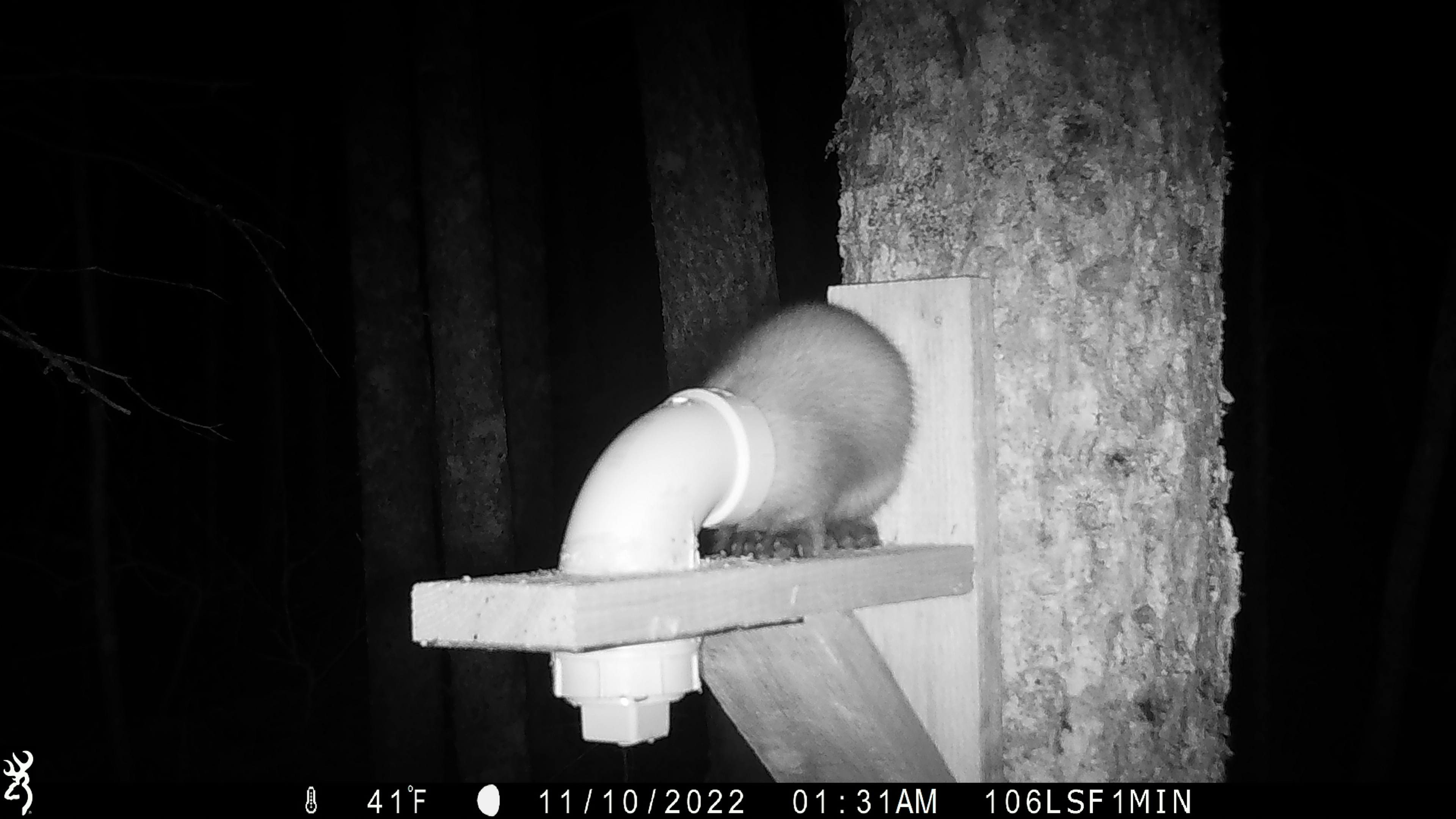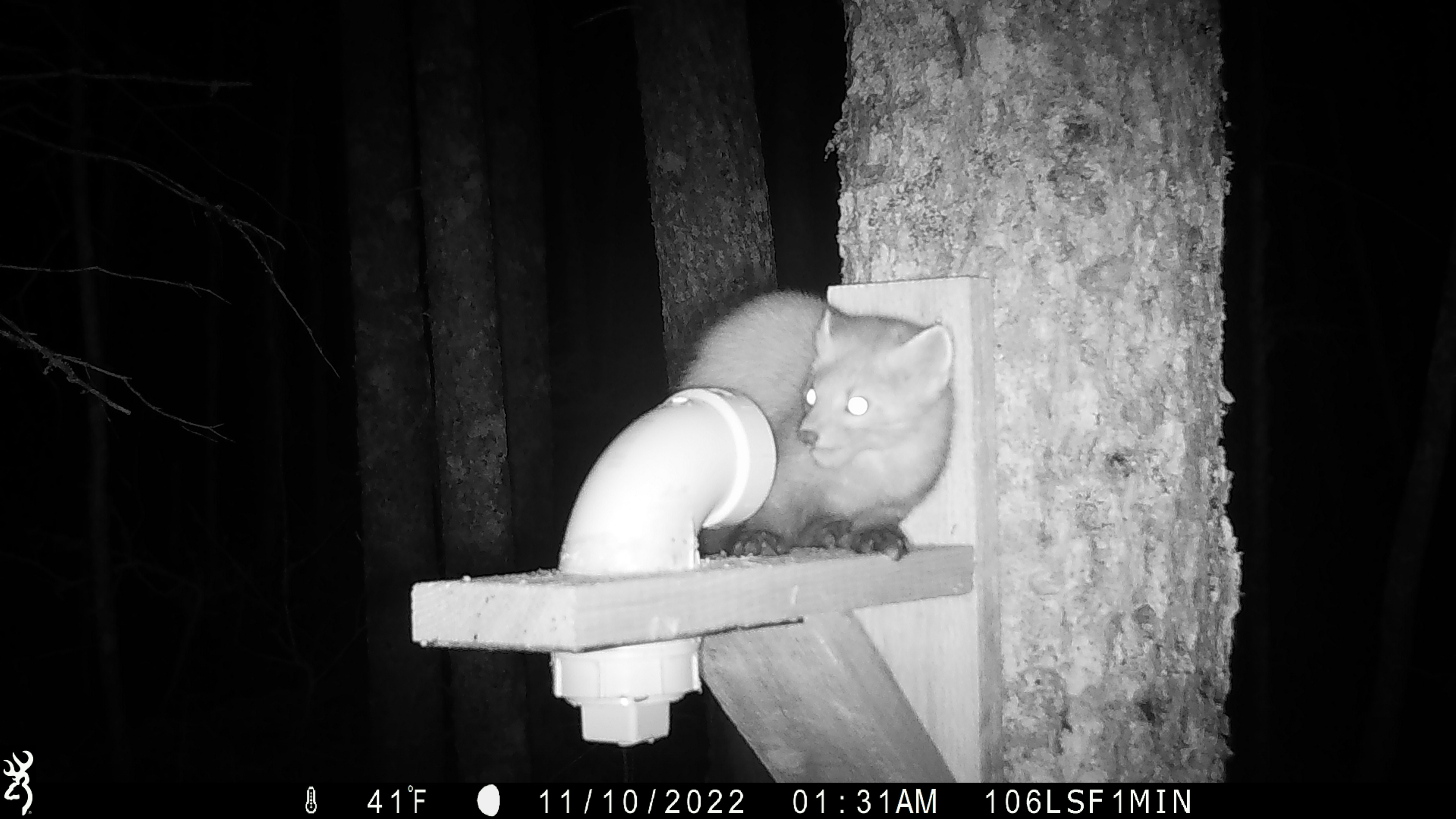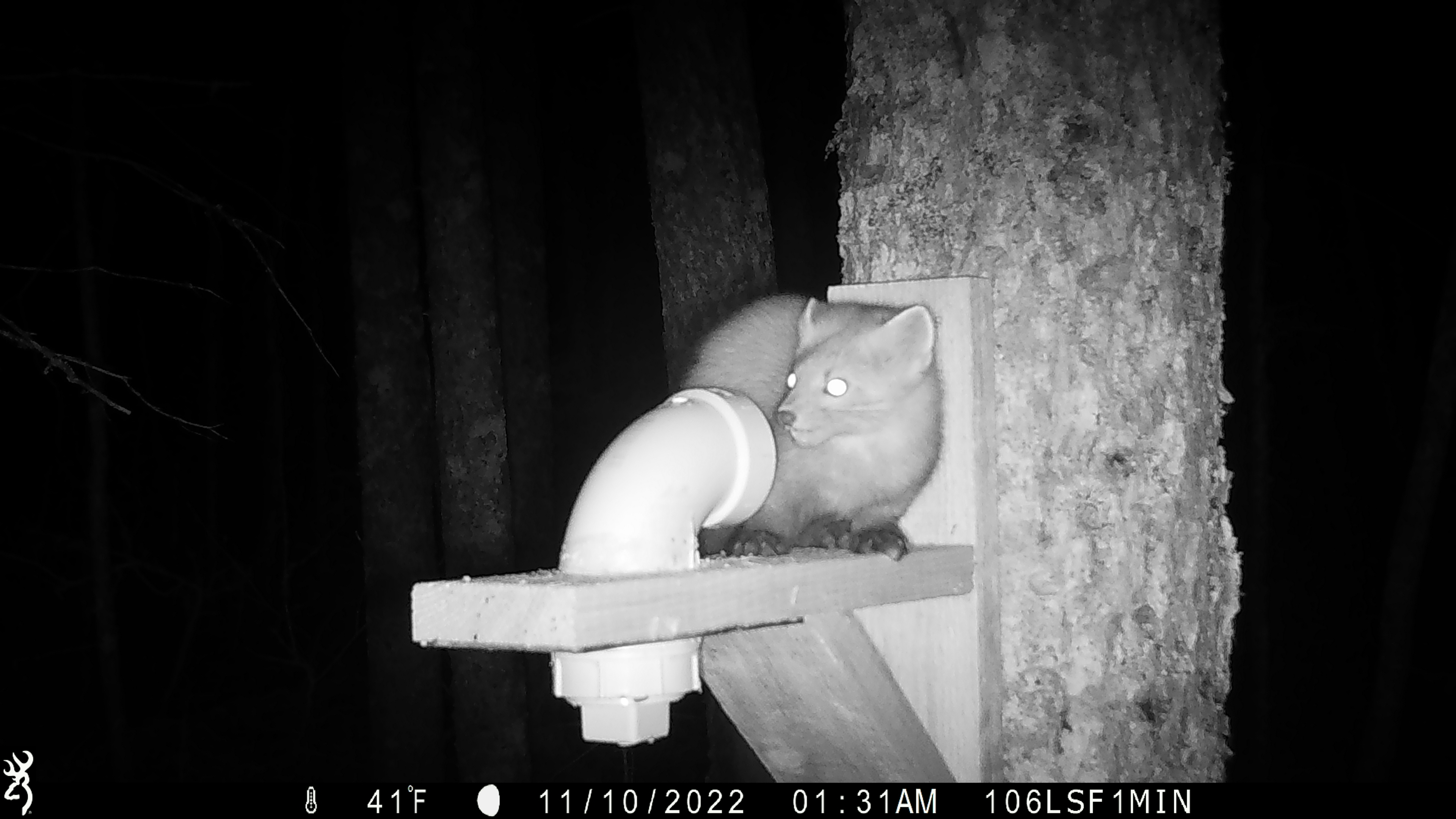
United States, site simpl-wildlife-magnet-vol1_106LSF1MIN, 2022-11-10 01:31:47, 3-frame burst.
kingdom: Animalia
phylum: Chordata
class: Mammalia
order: Carnivora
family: Mustelidae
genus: Martes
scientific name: Martes americana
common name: american marten